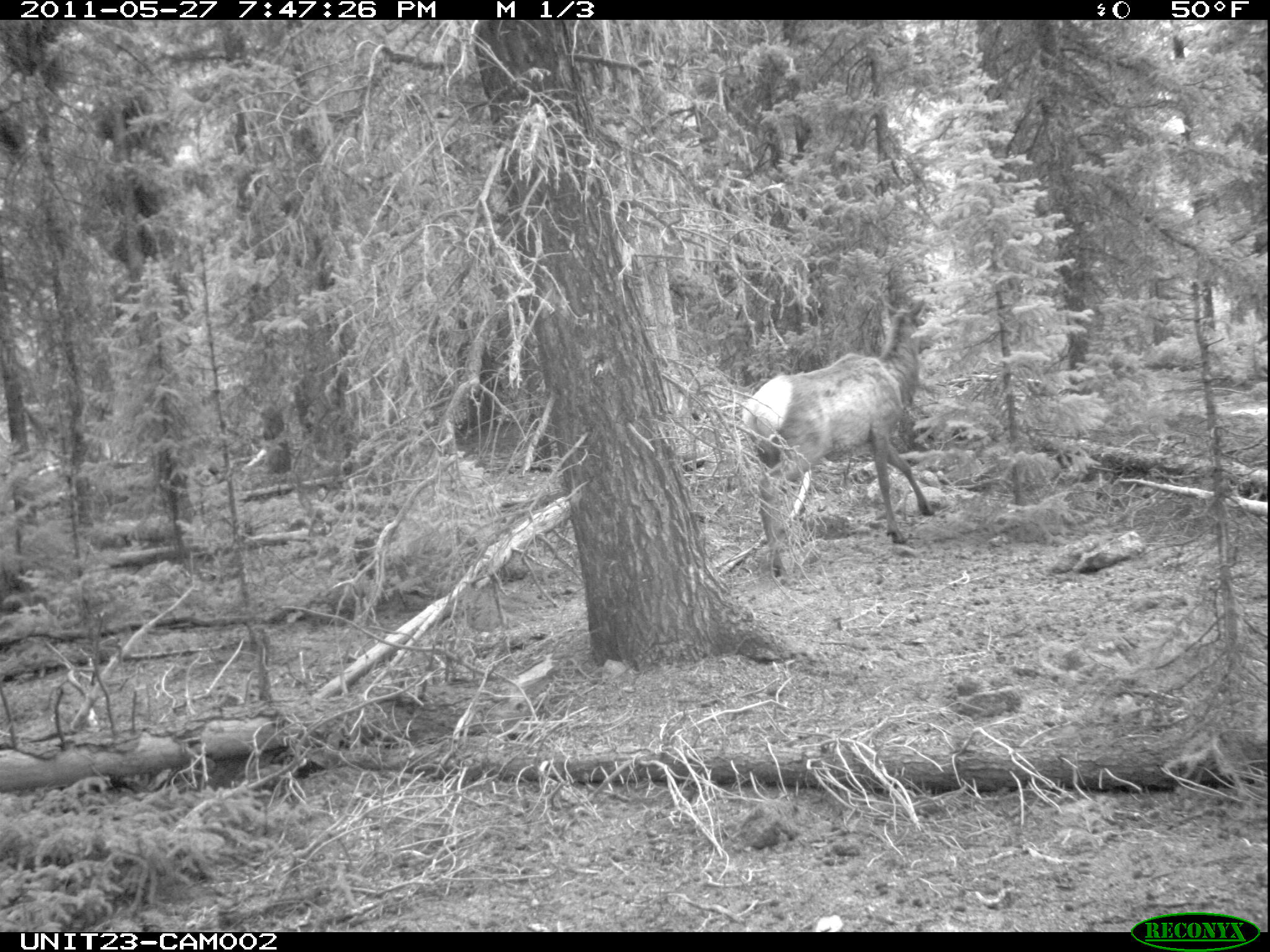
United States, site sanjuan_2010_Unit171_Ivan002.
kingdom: Animalia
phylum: Chordata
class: Mammalia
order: Artiodactyla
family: Cervidae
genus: Cervus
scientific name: Cervus elaphus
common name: red deer